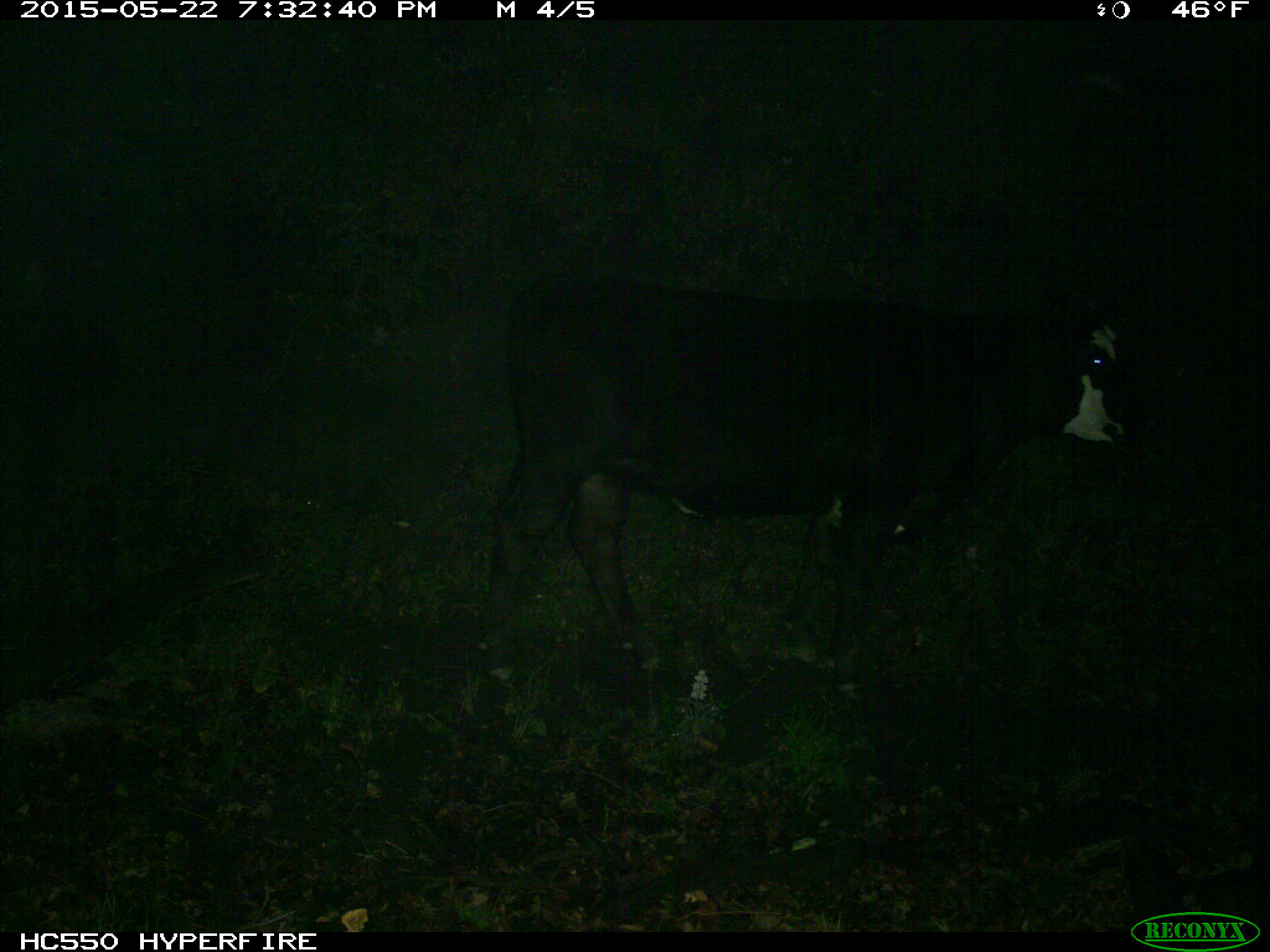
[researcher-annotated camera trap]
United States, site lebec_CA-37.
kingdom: Animalia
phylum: Chordata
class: Mammalia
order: Artiodactyla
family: Bovidae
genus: Bos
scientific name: Bos taurus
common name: domestic cow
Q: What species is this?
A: Bos taurus (domestic cow).